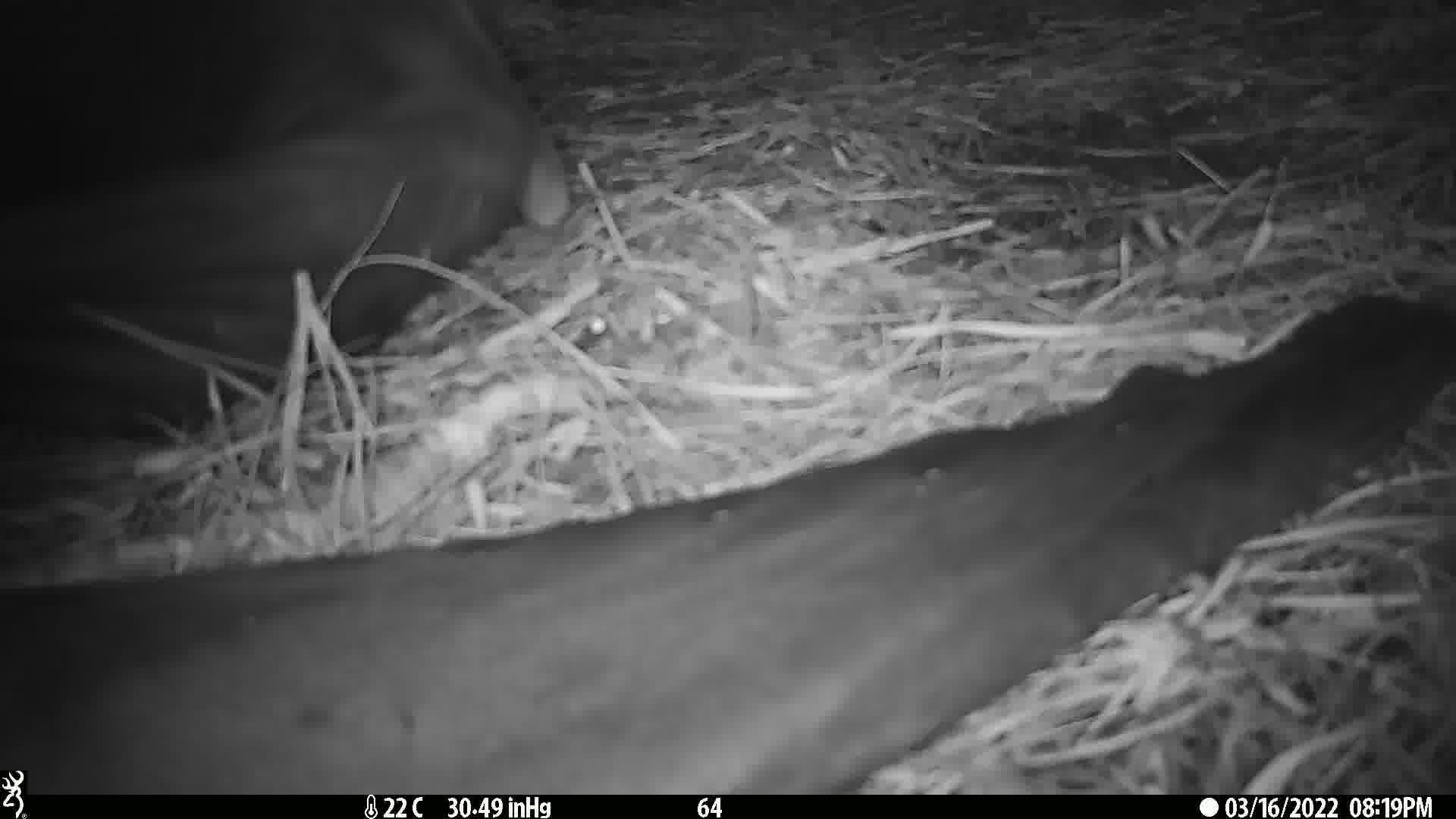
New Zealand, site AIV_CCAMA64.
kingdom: Animalia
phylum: Chordata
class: Mammalia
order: Carnivora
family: Otariidae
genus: Phocarctos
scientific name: Phocarctos hookeri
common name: new zealand sea lion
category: sealion